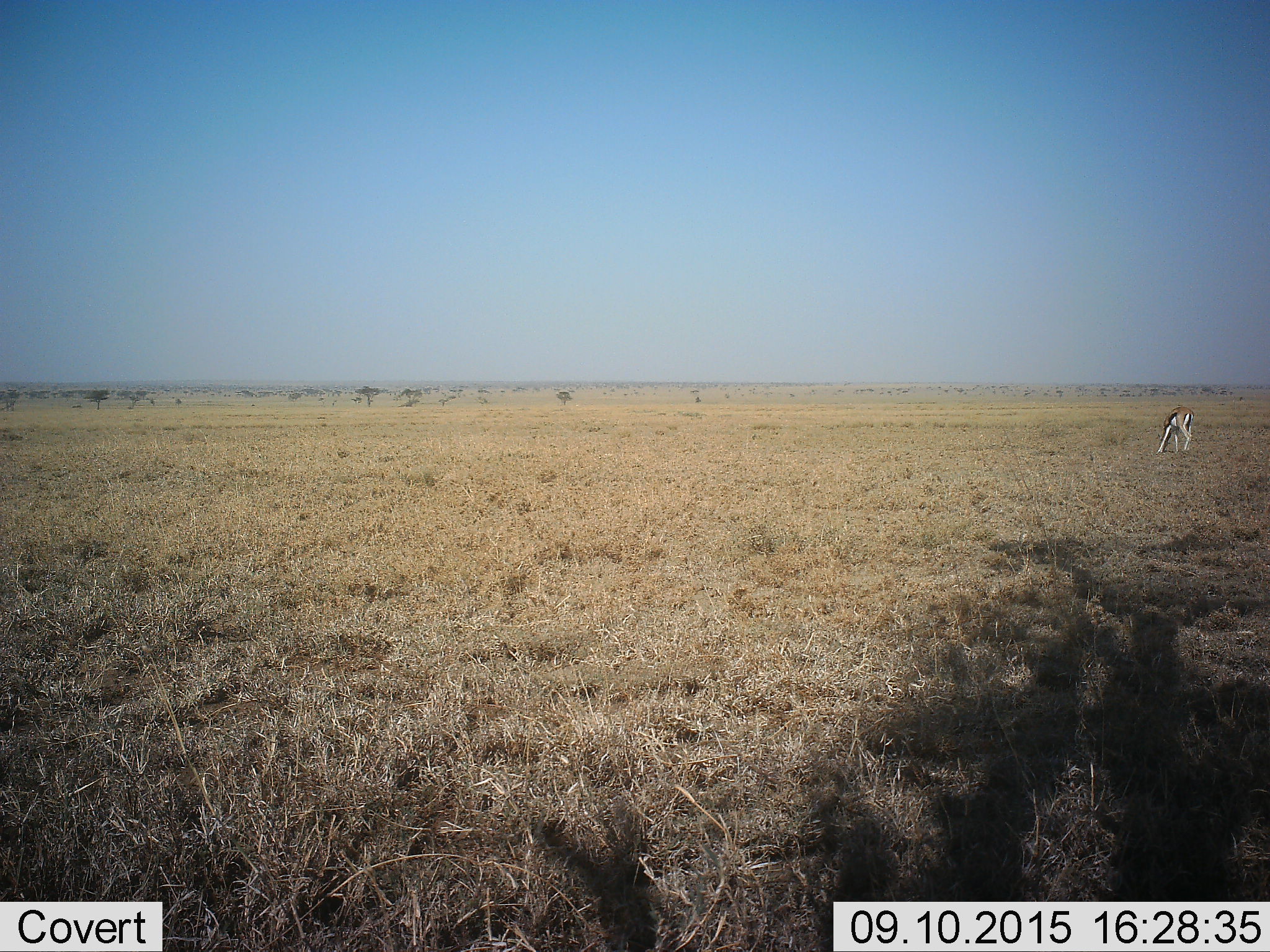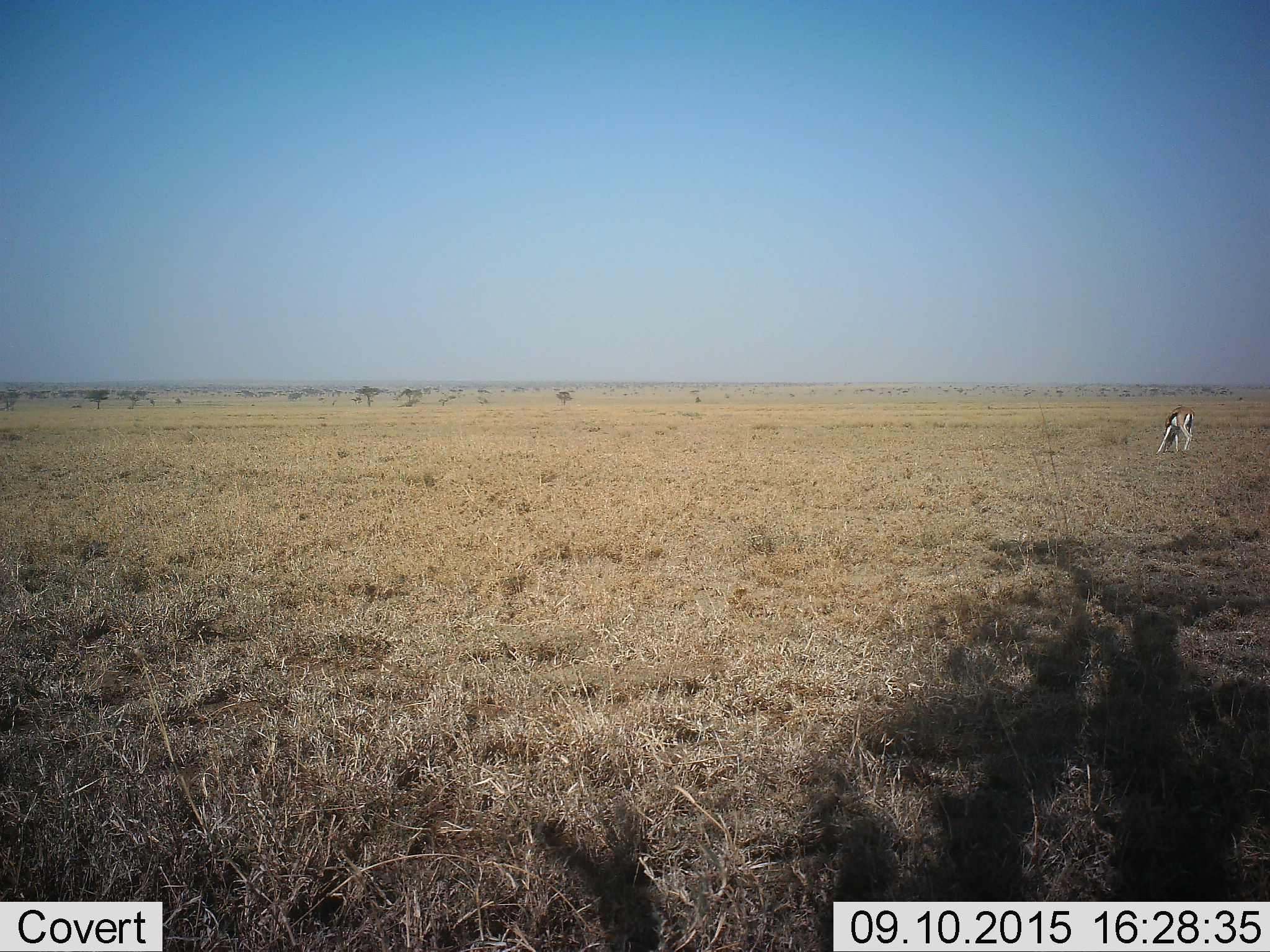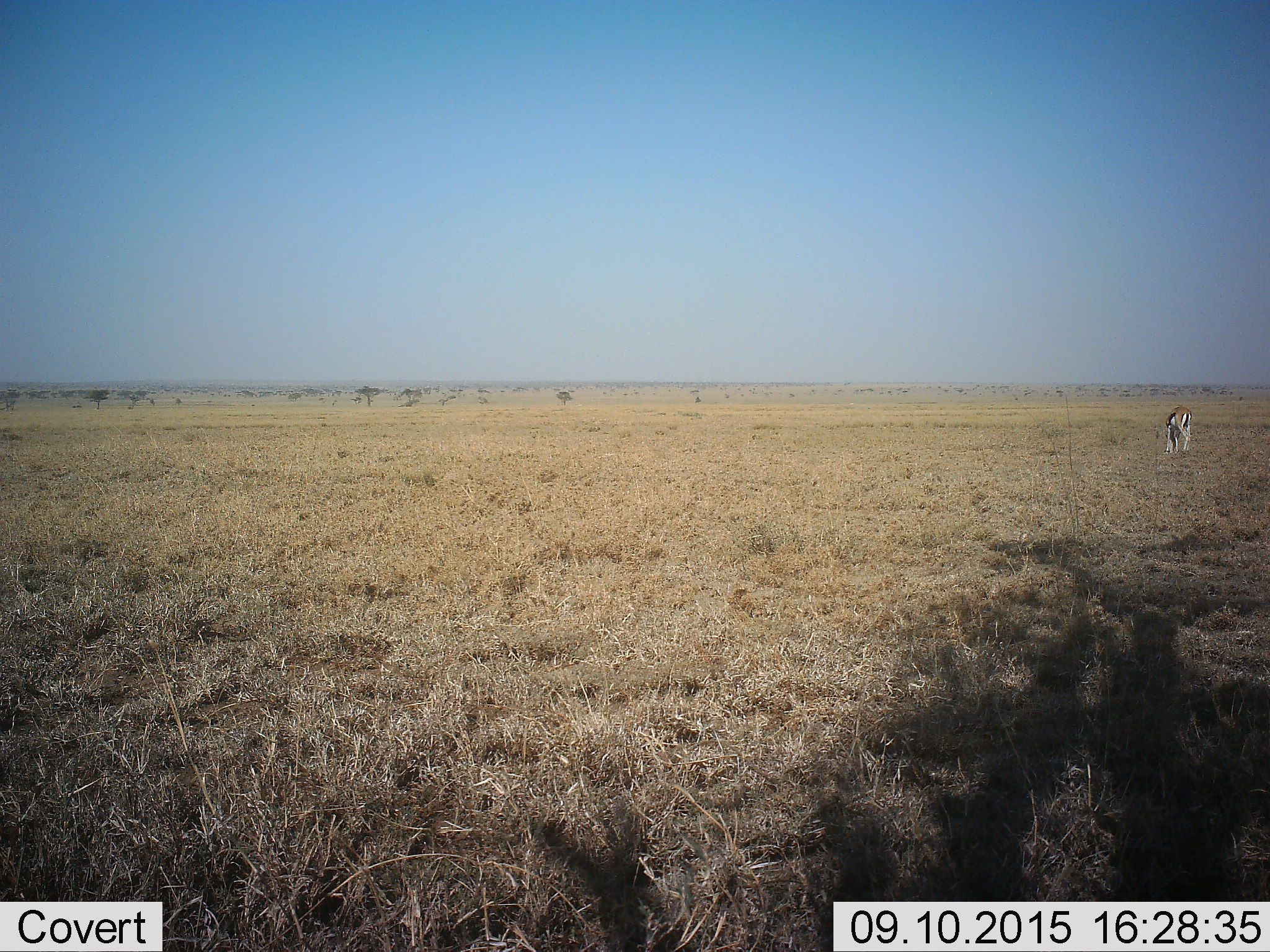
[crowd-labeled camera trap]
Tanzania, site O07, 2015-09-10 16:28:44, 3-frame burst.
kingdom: Animalia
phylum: Chordata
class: Mammalia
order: Artiodactyla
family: Bovidae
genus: Eudorcas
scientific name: Eudorcas thomsonii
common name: thomson's gazelle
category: gazellethomsons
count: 1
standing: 12%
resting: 0%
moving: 0%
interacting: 0%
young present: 0%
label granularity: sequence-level